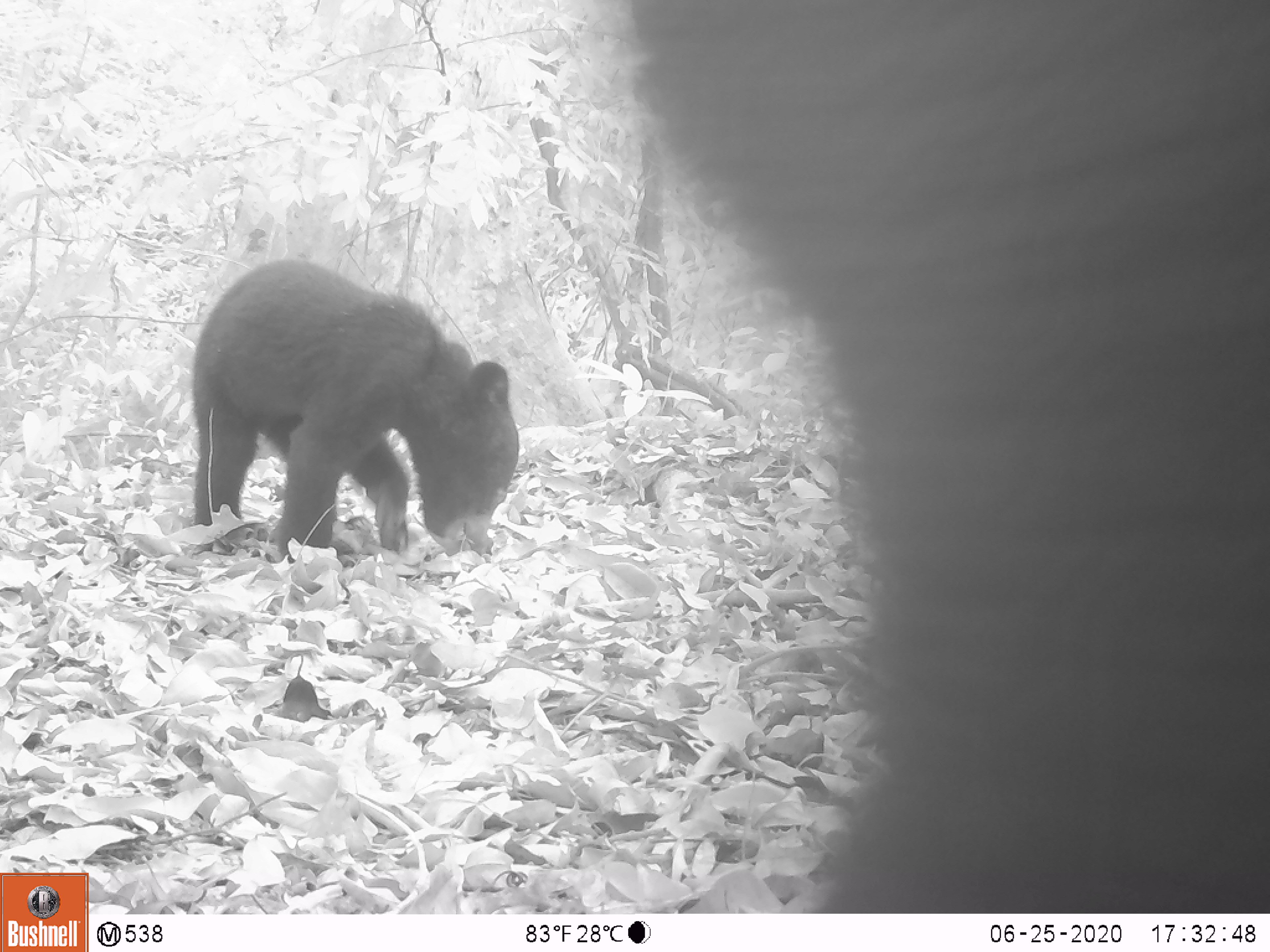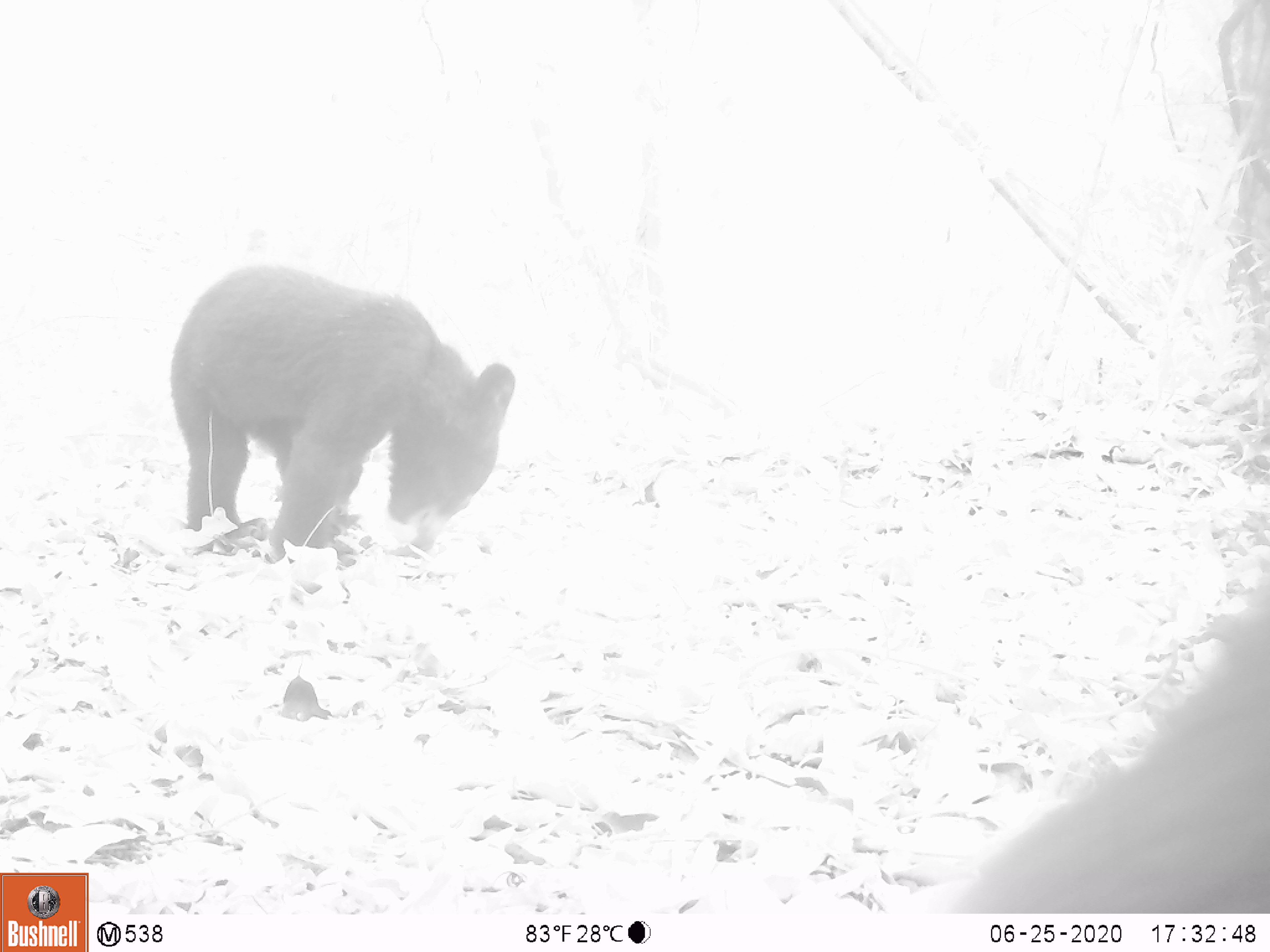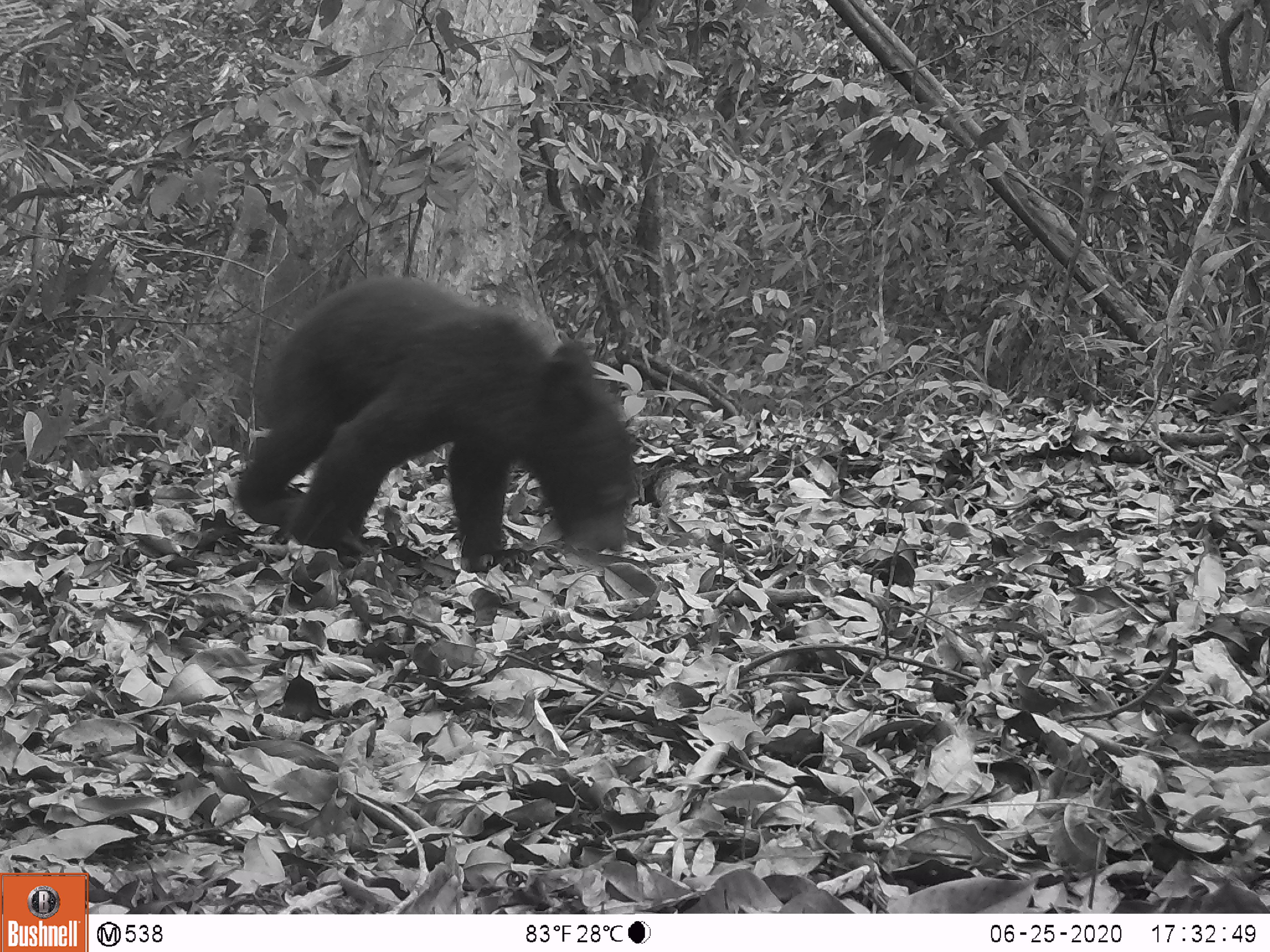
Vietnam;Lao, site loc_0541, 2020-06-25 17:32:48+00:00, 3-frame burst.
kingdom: Animalia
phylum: Chordata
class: Mammalia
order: Carnivora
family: Ursidae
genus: Ursus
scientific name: Ursus thibetanus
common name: asian black bear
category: asiatic black bear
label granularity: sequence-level